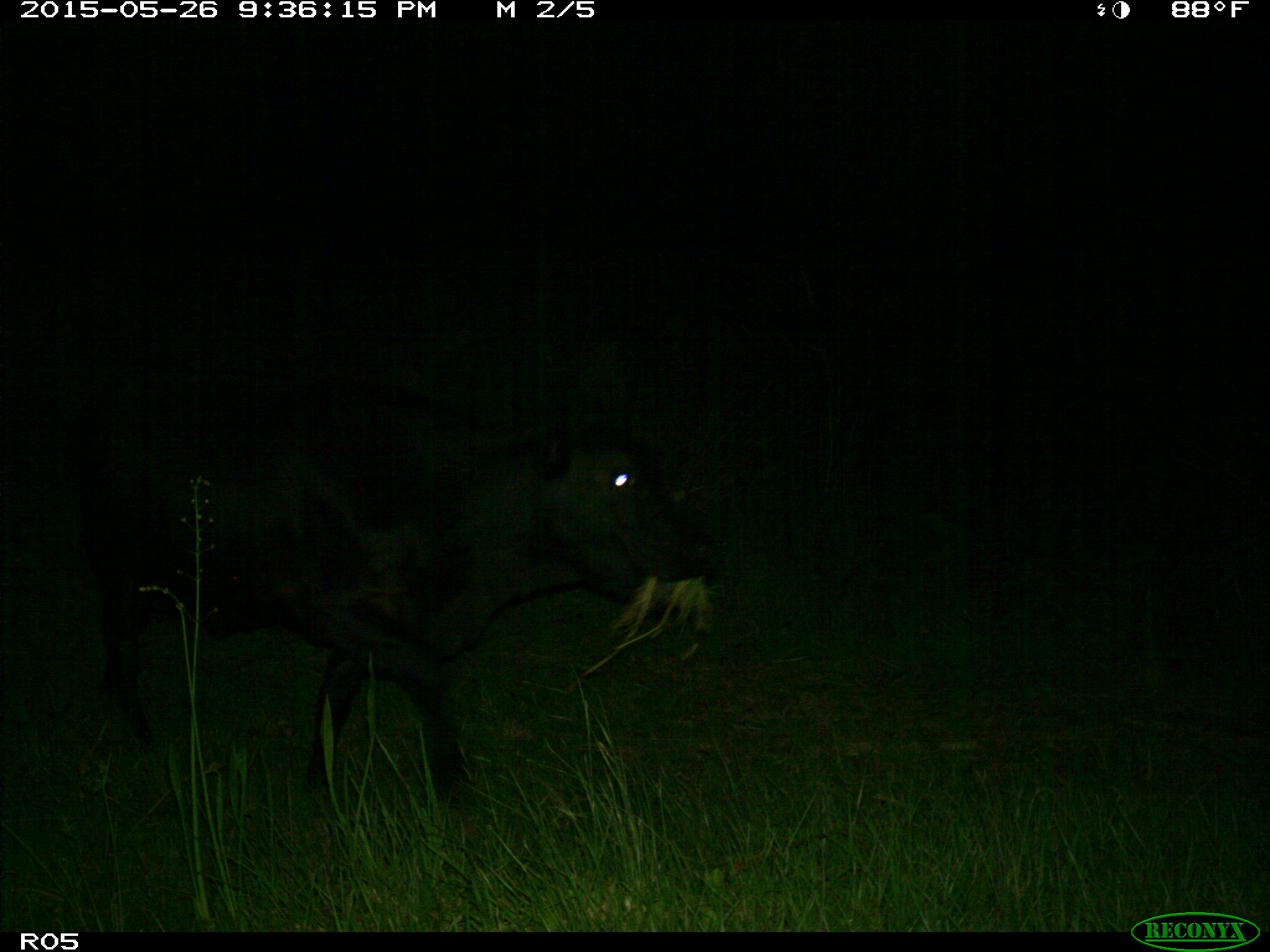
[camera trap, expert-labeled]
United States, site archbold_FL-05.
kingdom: Animalia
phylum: Chordata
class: Mammalia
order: Artiodactyla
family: Bovidae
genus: Bos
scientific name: Bos taurus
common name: domestic cow